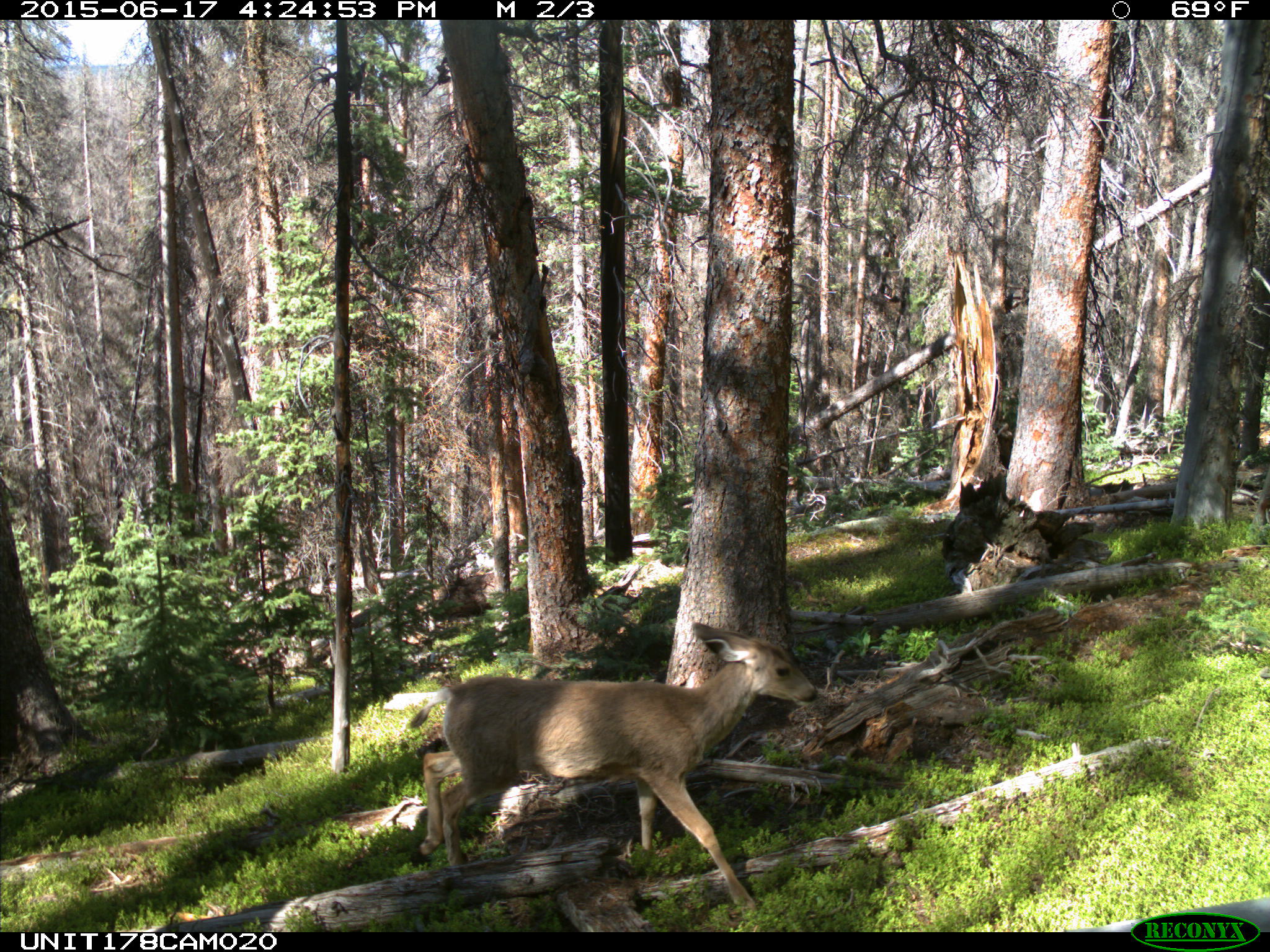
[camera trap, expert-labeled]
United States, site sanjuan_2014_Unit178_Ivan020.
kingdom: Animalia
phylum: Chordata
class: Mammalia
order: Artiodactyla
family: Cervidae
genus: Odocoileus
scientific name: Odocoileus hemionus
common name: mule deer